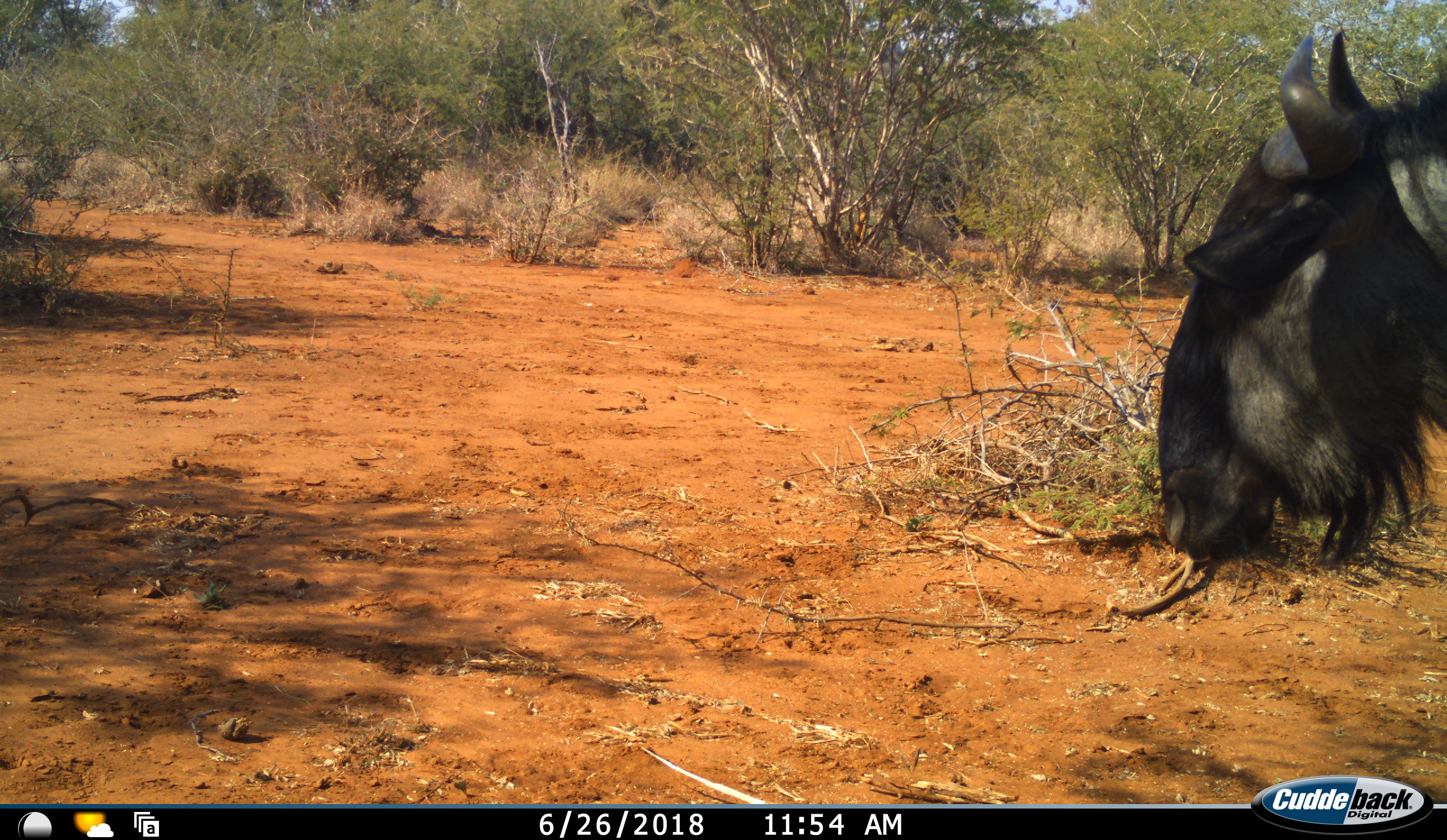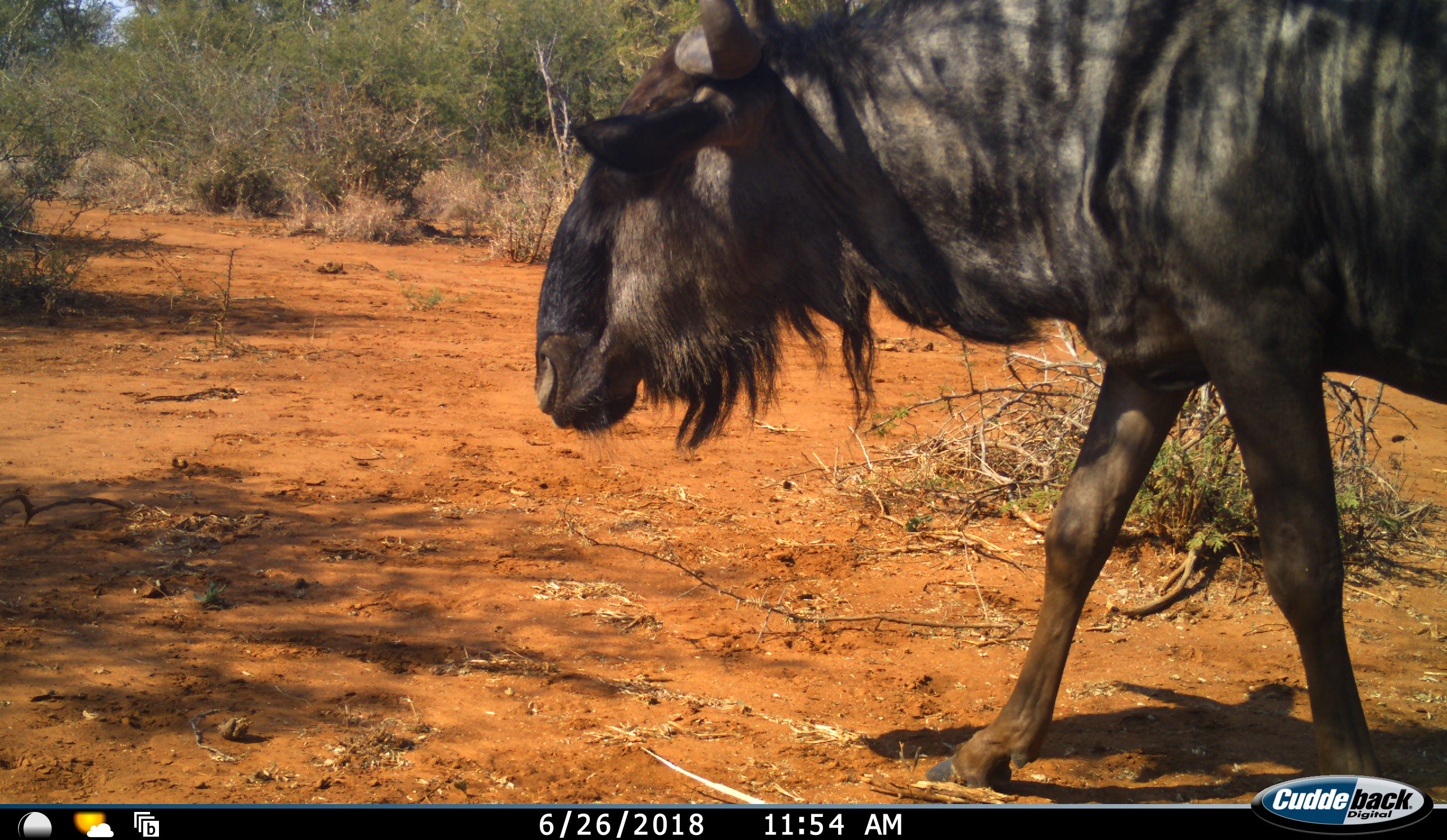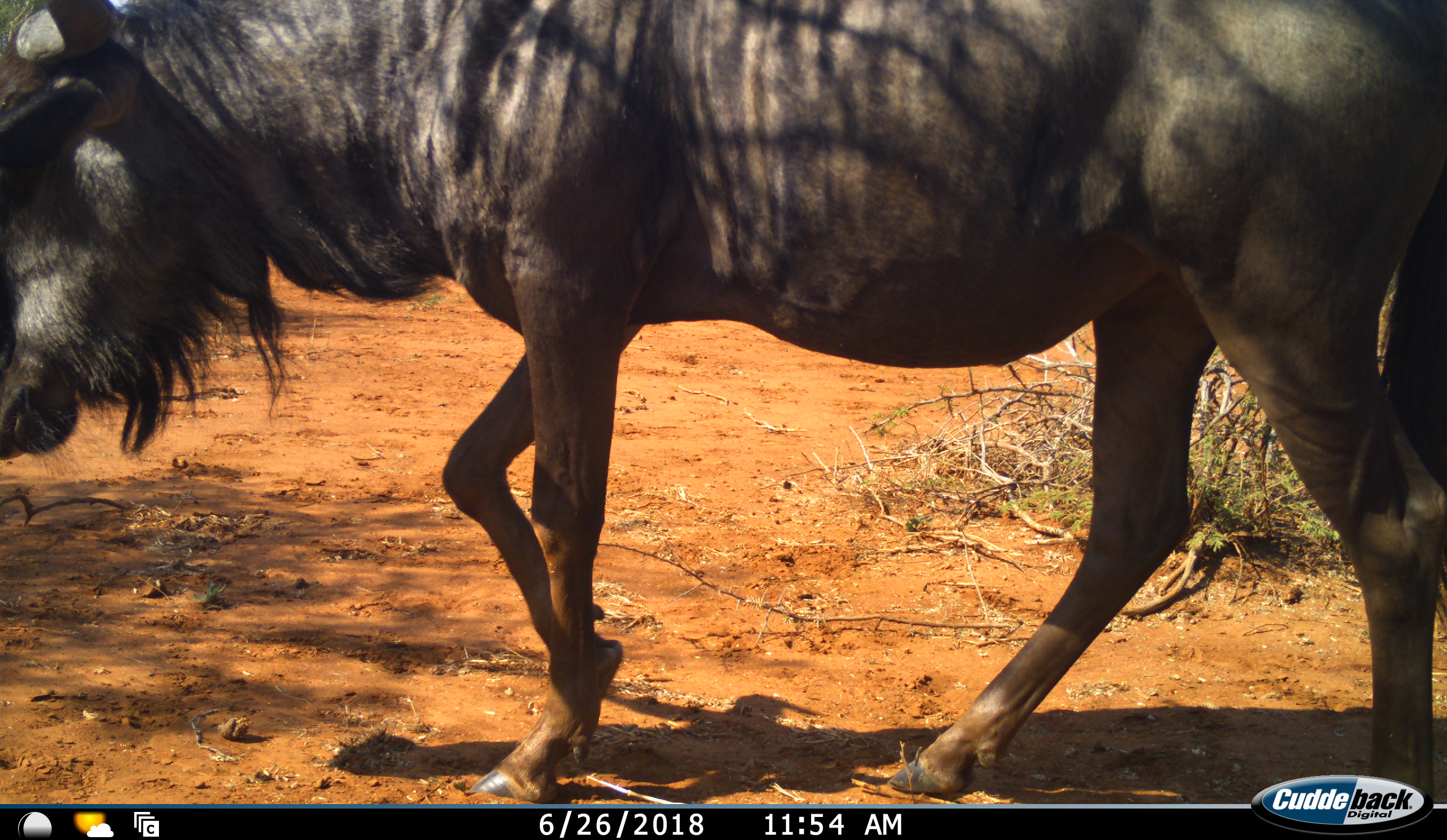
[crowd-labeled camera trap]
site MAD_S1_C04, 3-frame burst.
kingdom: Animalia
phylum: Chordata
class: Mammalia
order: Artiodactyla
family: Bovidae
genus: Connochaetes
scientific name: Connochaetes taurinus taurinus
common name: blue wildebeest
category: wildebeestblue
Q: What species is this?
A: Wildebeestblue (blue wildebeest) (Connochaetes taurinus taurinus).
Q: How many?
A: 1.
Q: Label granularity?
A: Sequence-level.